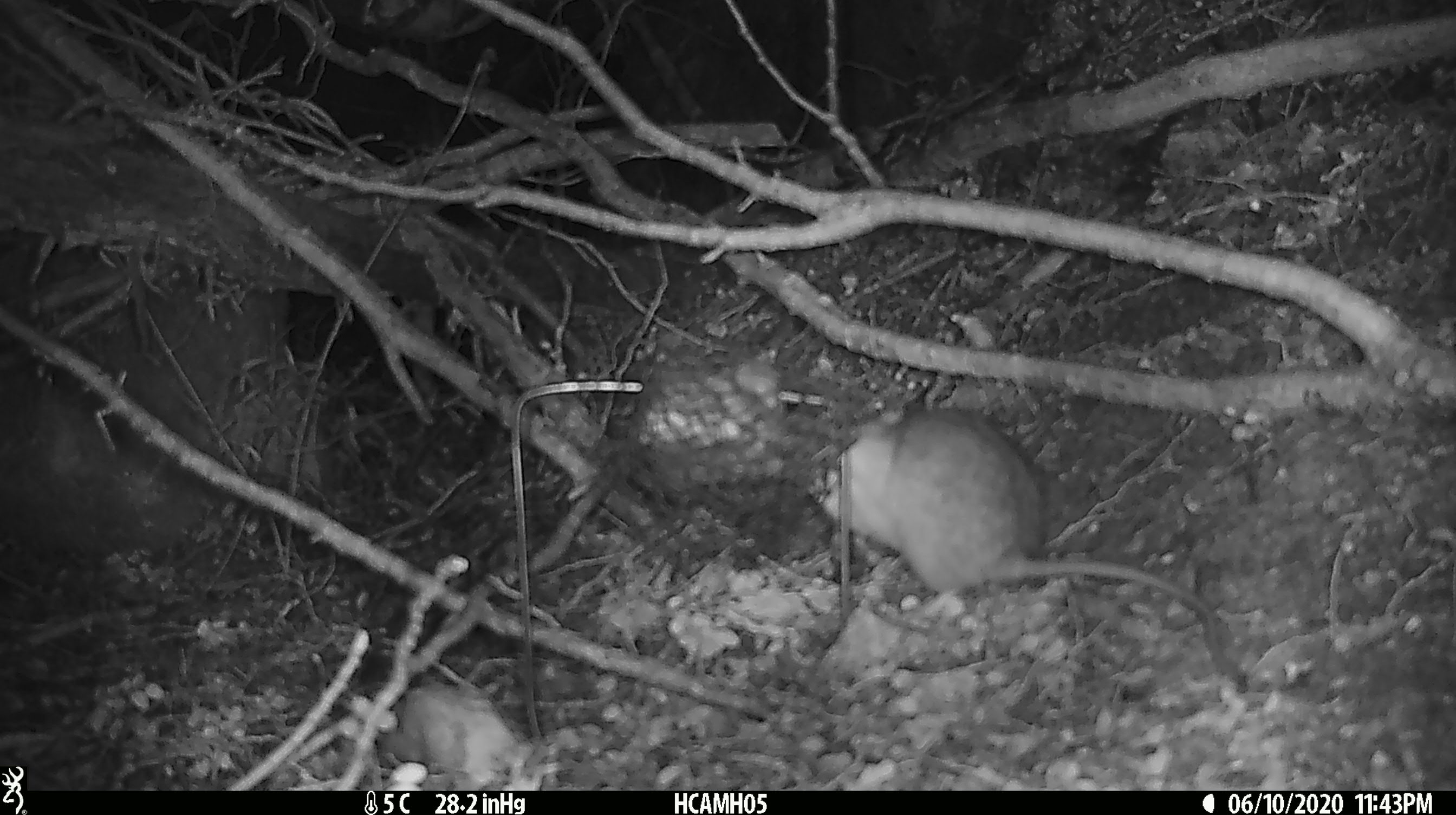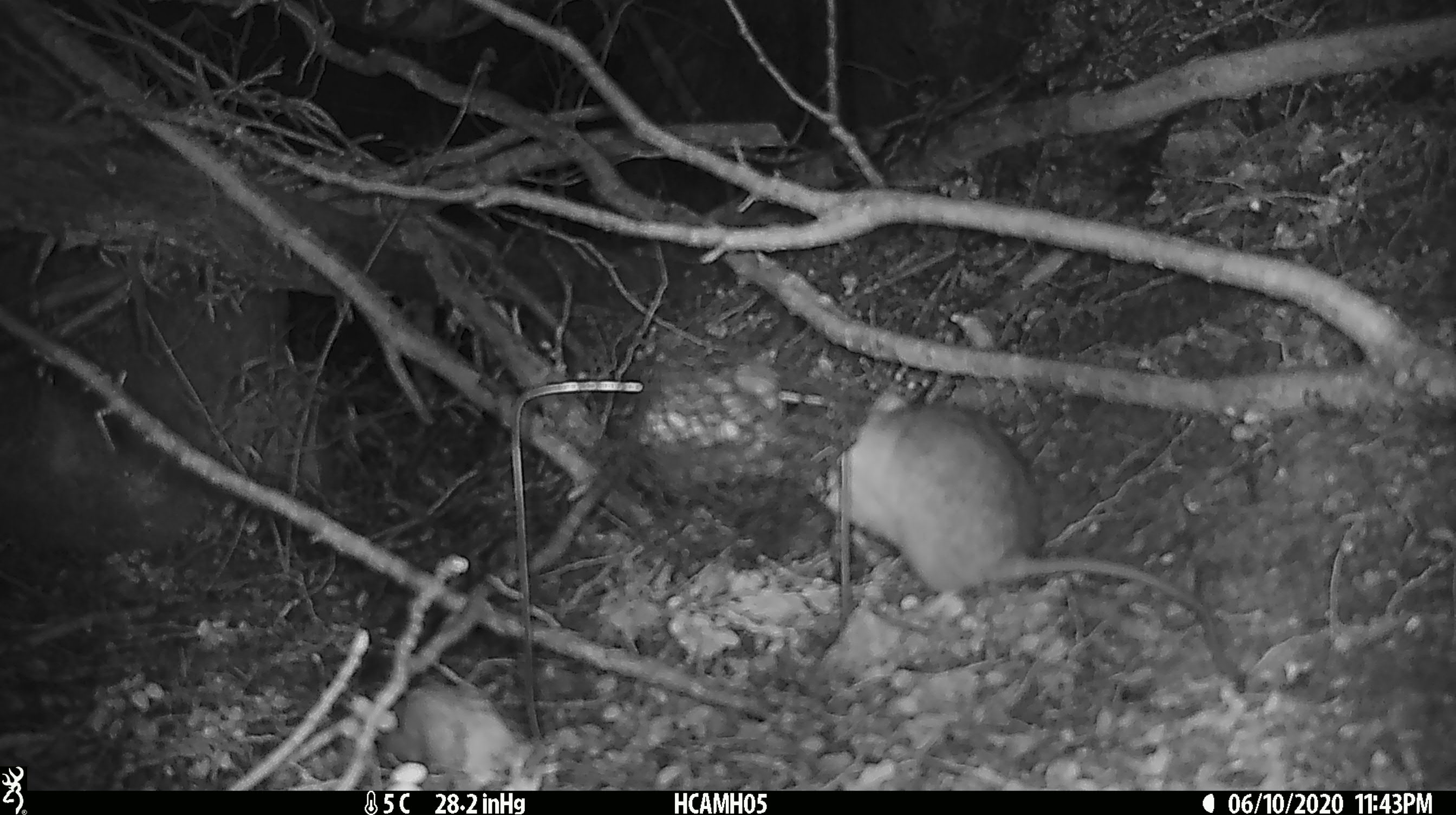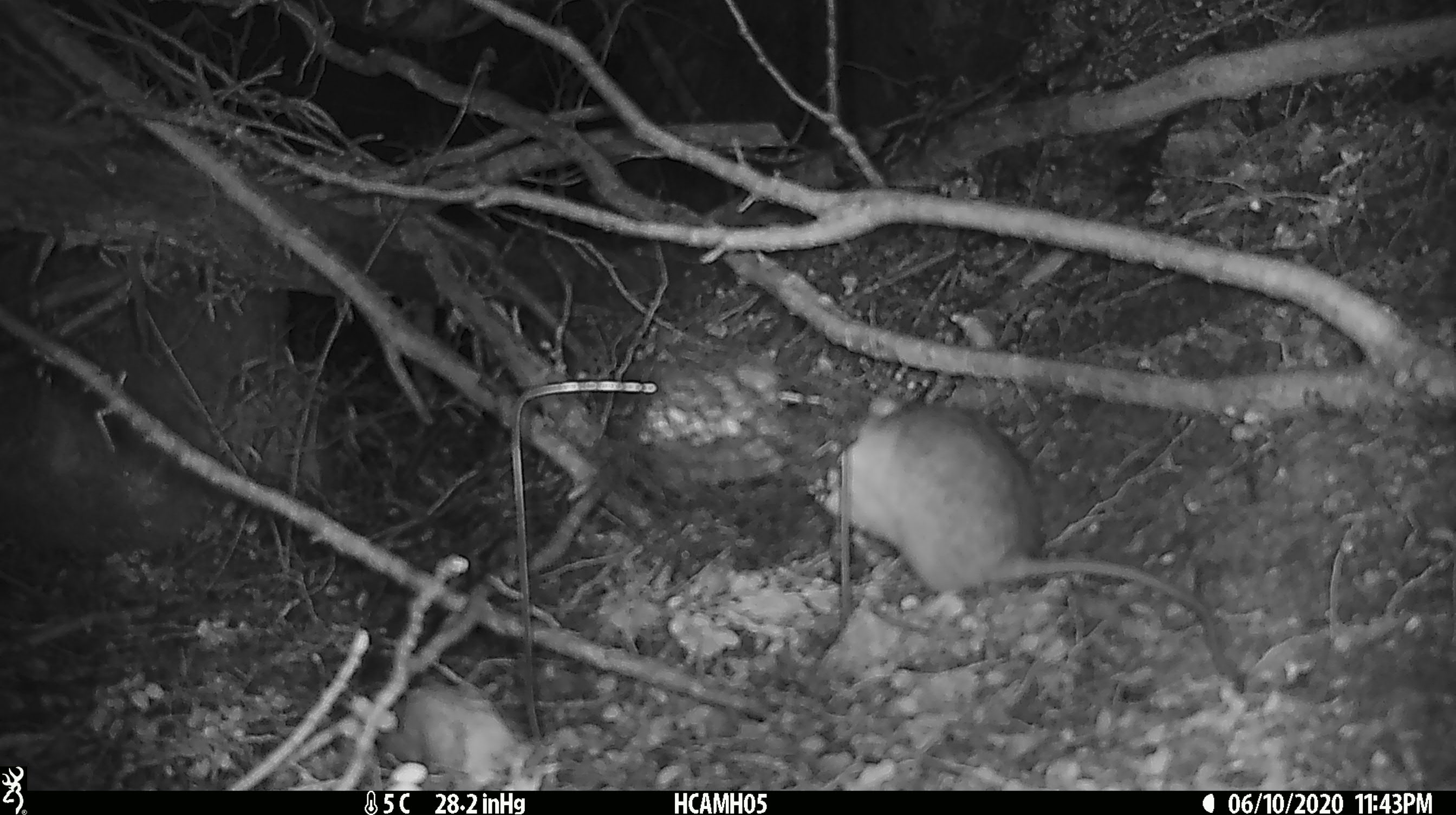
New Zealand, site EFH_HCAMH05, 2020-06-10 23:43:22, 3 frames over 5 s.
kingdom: Animalia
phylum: Chordata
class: Mammalia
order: Rodentia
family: Muridae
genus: Rattus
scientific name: Rattus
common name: rat